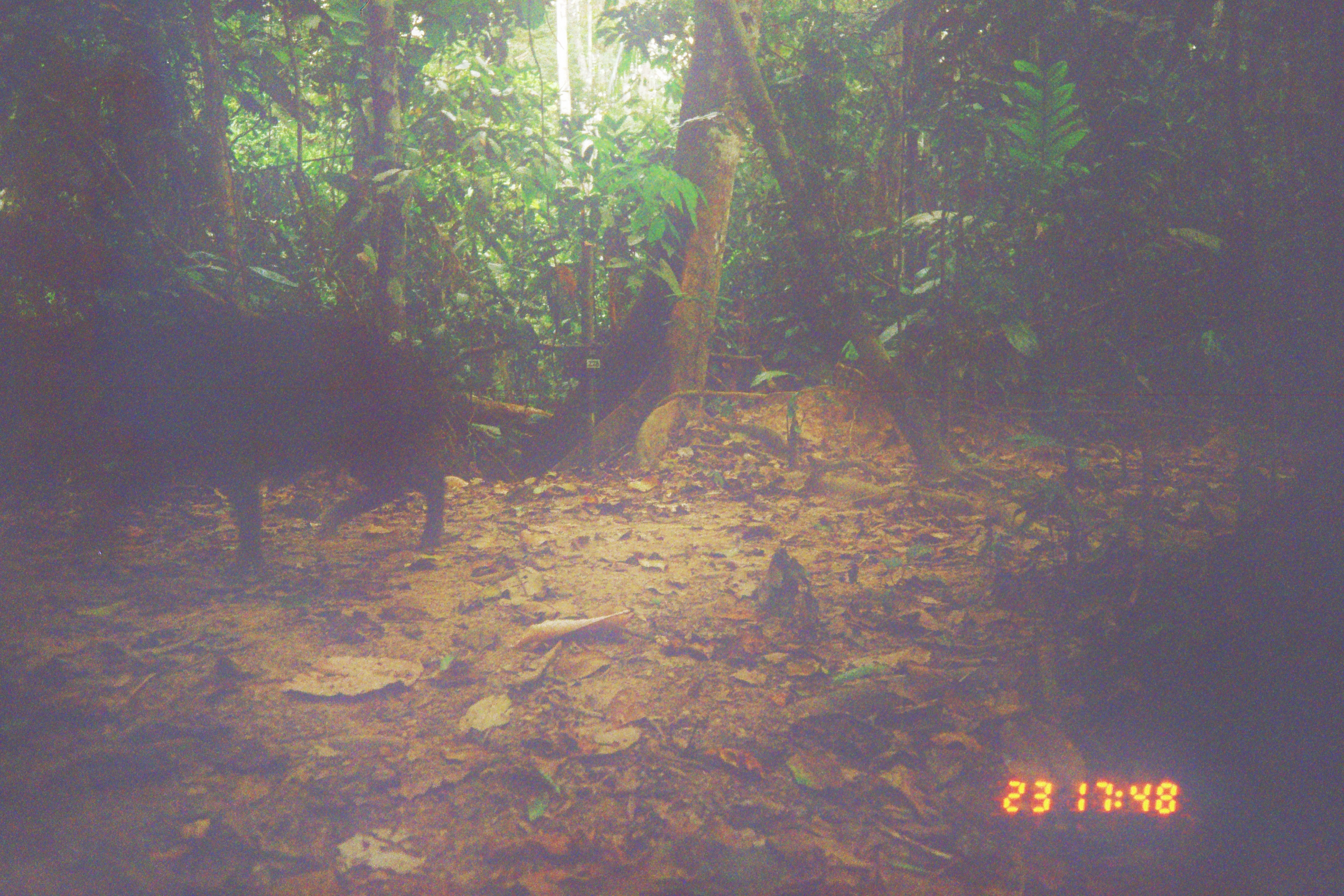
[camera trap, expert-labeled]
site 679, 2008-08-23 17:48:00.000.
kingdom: Animalia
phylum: Chordata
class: Mammalia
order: Artiodactyla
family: Tayassuidae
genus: Tayassu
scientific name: Tayassu pecari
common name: white-lipped peccary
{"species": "Tayassu pecari (white-lipped peccary)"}